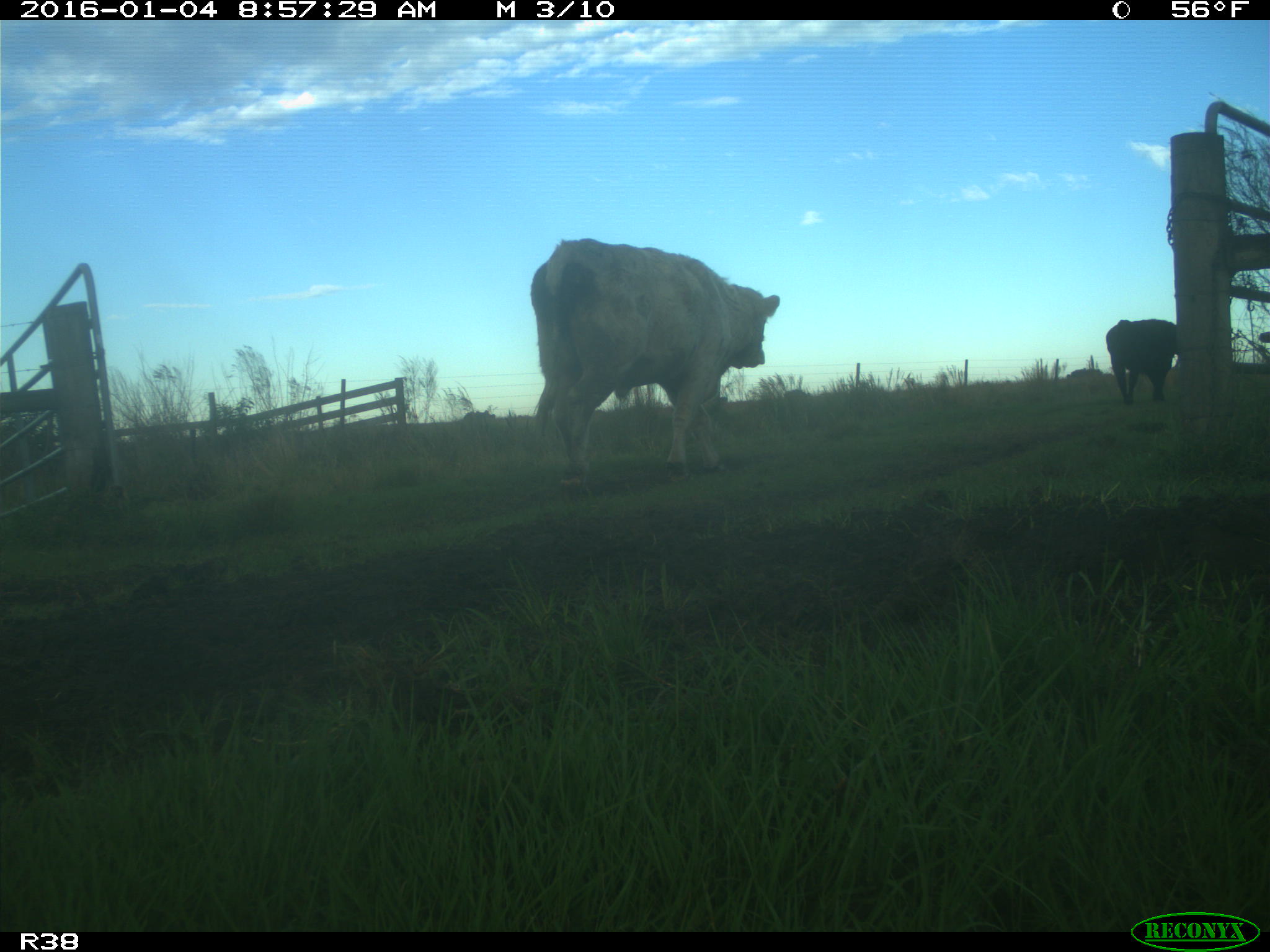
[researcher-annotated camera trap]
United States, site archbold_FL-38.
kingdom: Animalia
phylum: Chordata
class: Mammalia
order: Artiodactyla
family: Bovidae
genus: Bos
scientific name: Bos taurus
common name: domestic cow